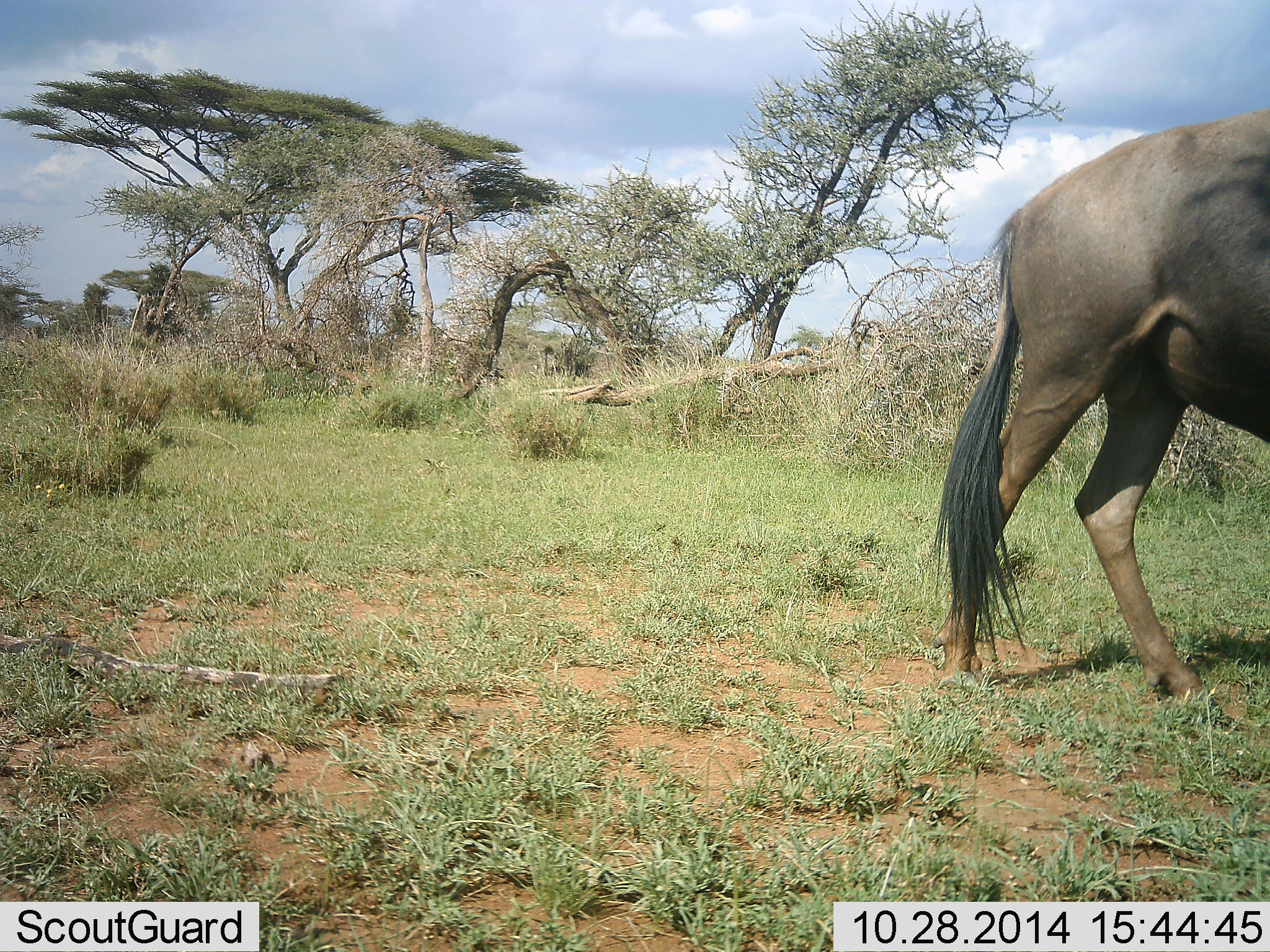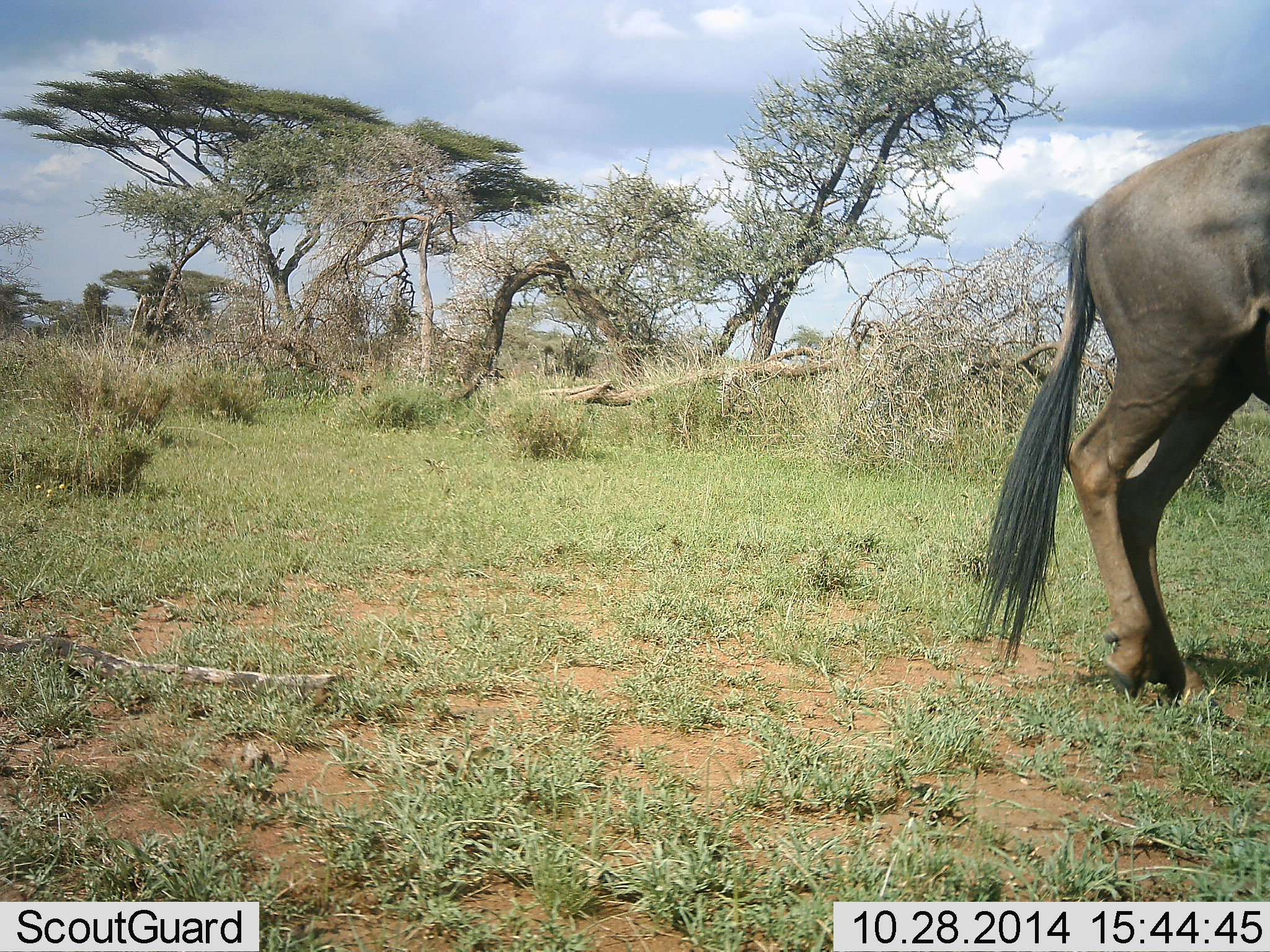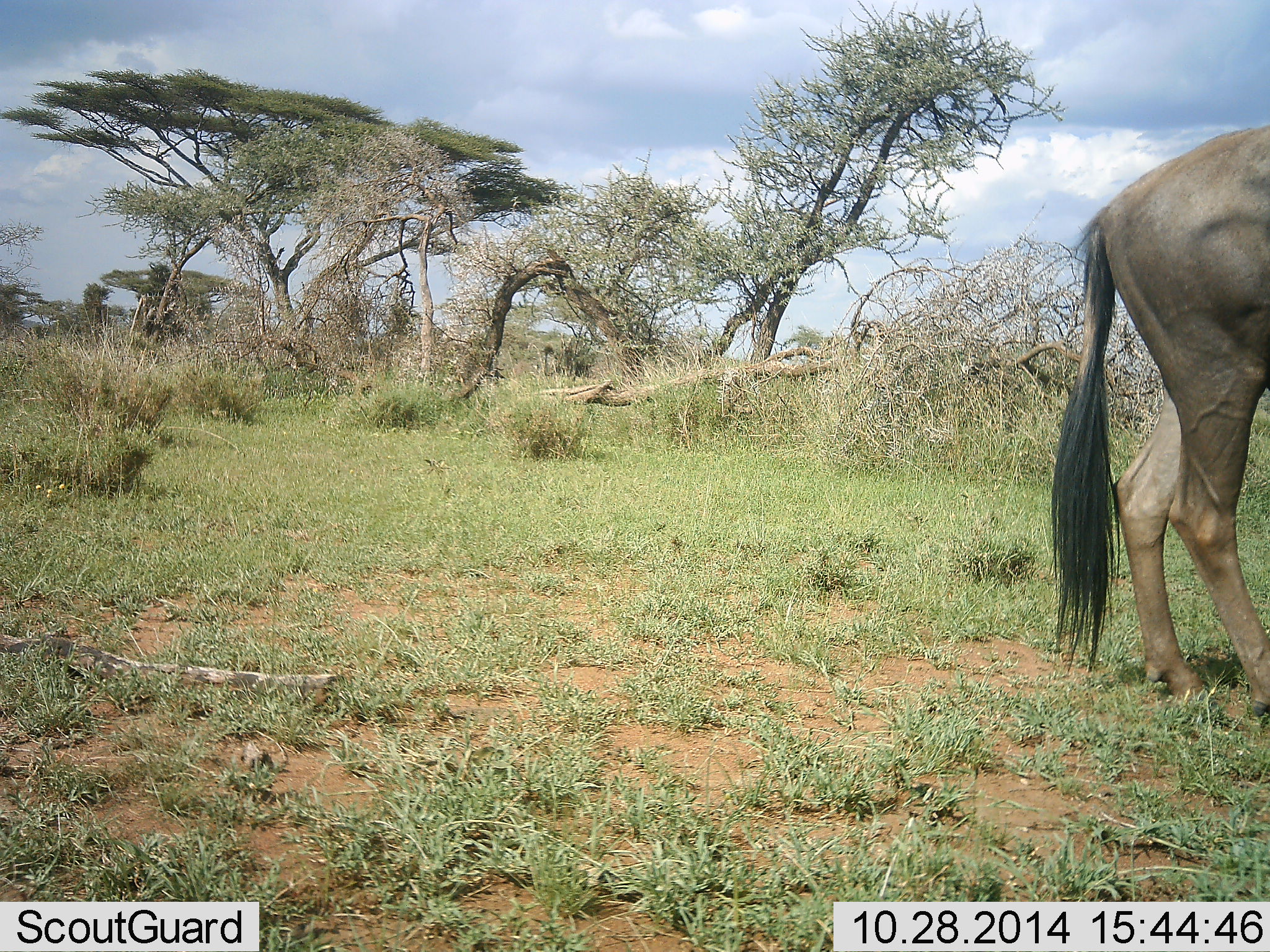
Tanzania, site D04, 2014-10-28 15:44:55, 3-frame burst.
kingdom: Animalia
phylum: Chordata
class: Mammalia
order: Artiodactyla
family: Bovidae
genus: Connochaetes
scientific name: Connochaetes taurinus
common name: blue wildebeest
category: wildebeest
Wildebeest (blue wildebeest) (Connochaetes taurinus), count 1. Behavior (volunteer vote fractions): standing 10%, resting 0%, moving 90%, interacting 0%. Young present (vote fraction): 0%. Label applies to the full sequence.